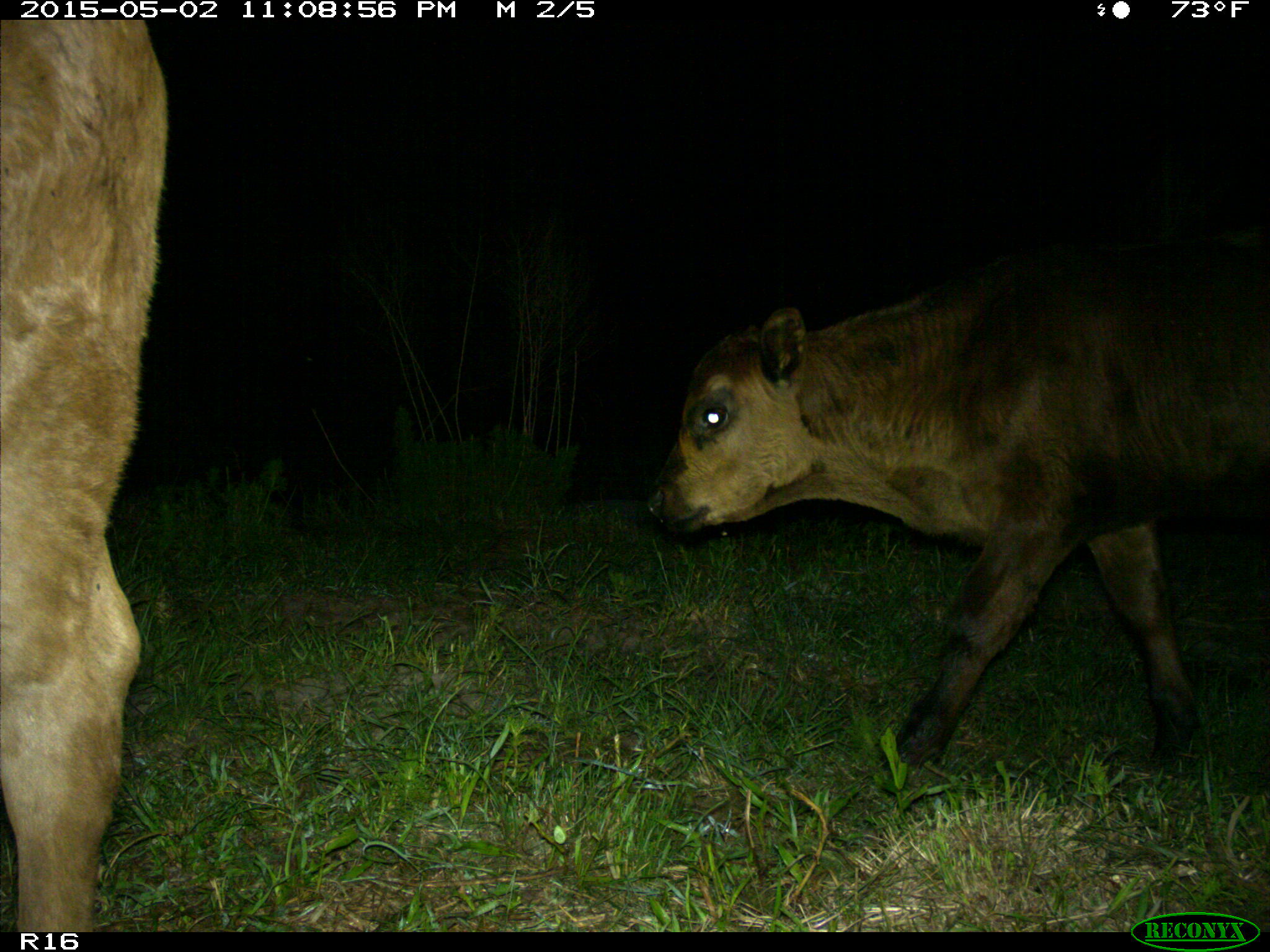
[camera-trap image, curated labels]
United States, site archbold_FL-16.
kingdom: Animalia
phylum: Chordata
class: Mammalia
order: Artiodactyla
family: Bovidae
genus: Bos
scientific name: Bos taurus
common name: domestic cow